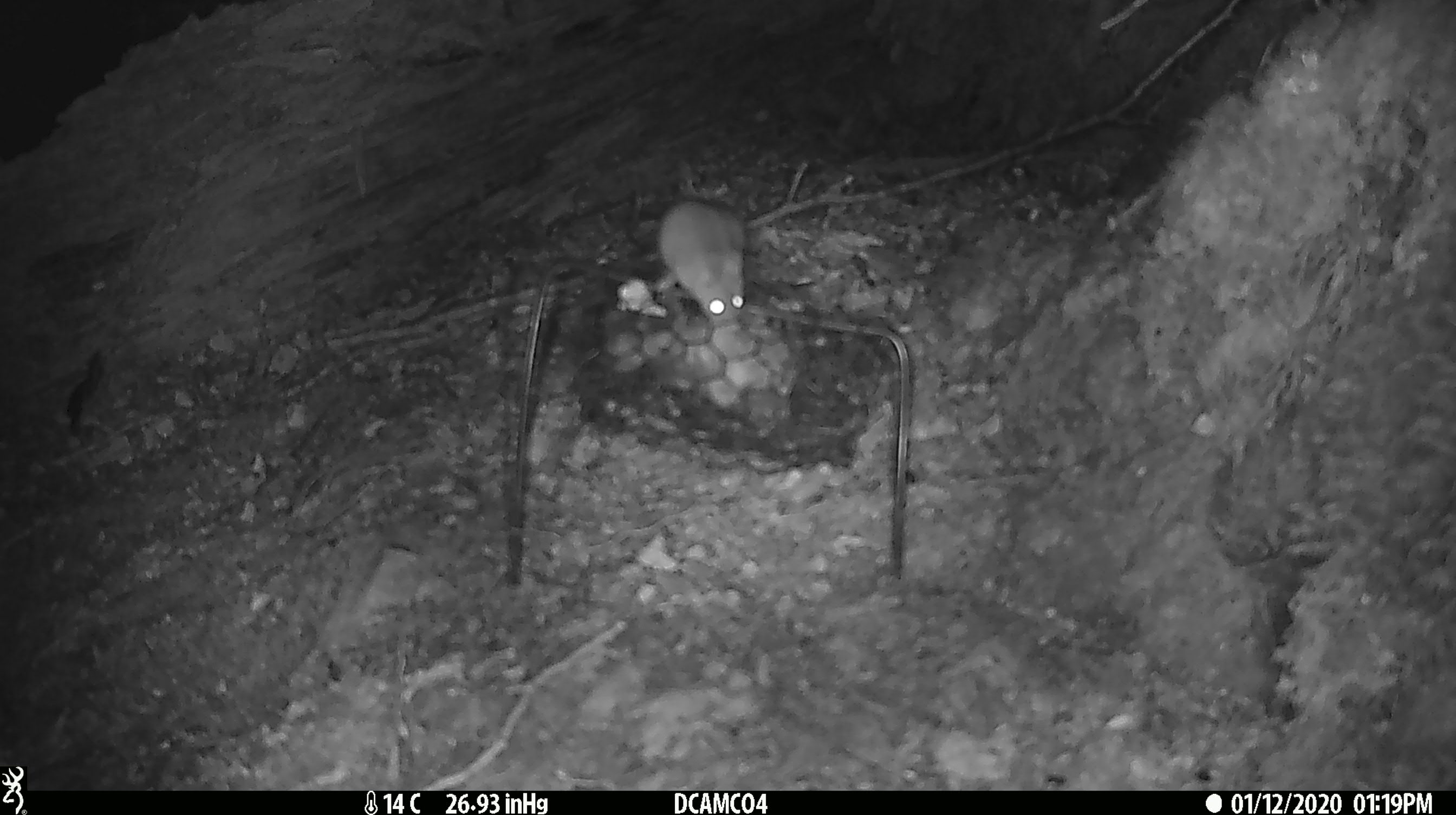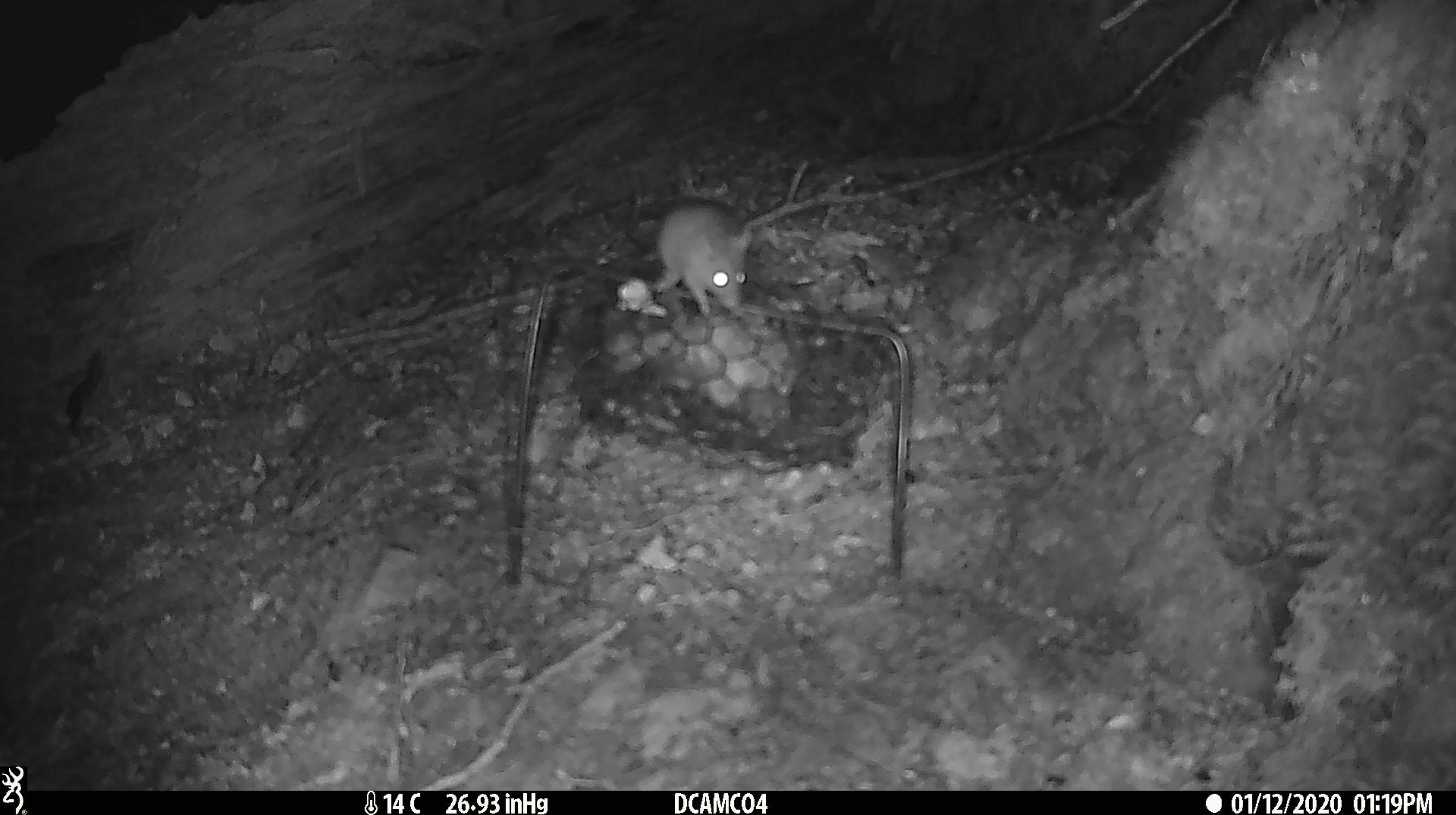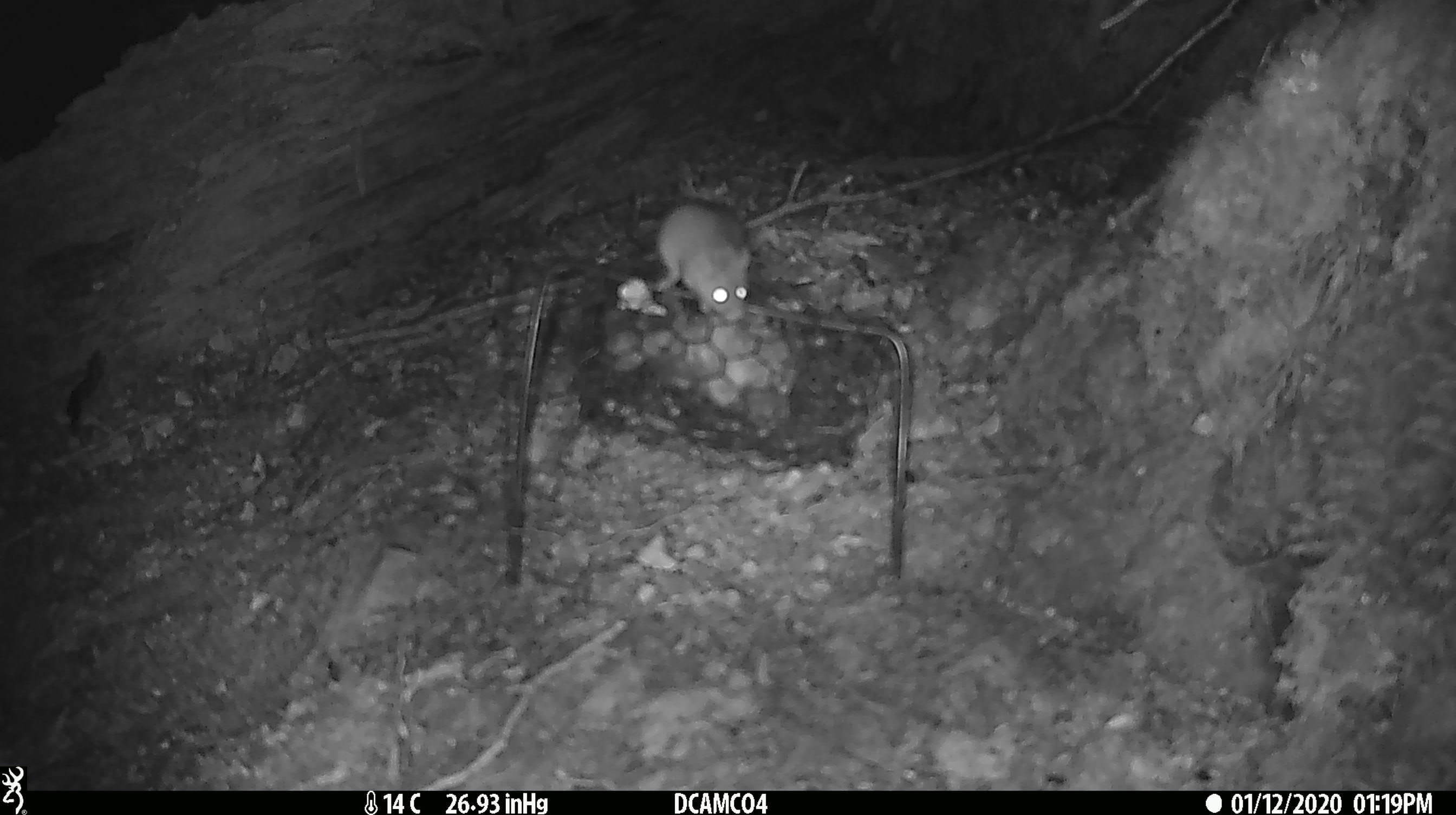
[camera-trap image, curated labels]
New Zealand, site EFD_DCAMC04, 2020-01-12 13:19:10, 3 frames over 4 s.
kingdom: Animalia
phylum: Chordata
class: Mammalia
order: Rodentia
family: Muridae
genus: Mus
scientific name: Mus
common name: mouse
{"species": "mouse (Mus)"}